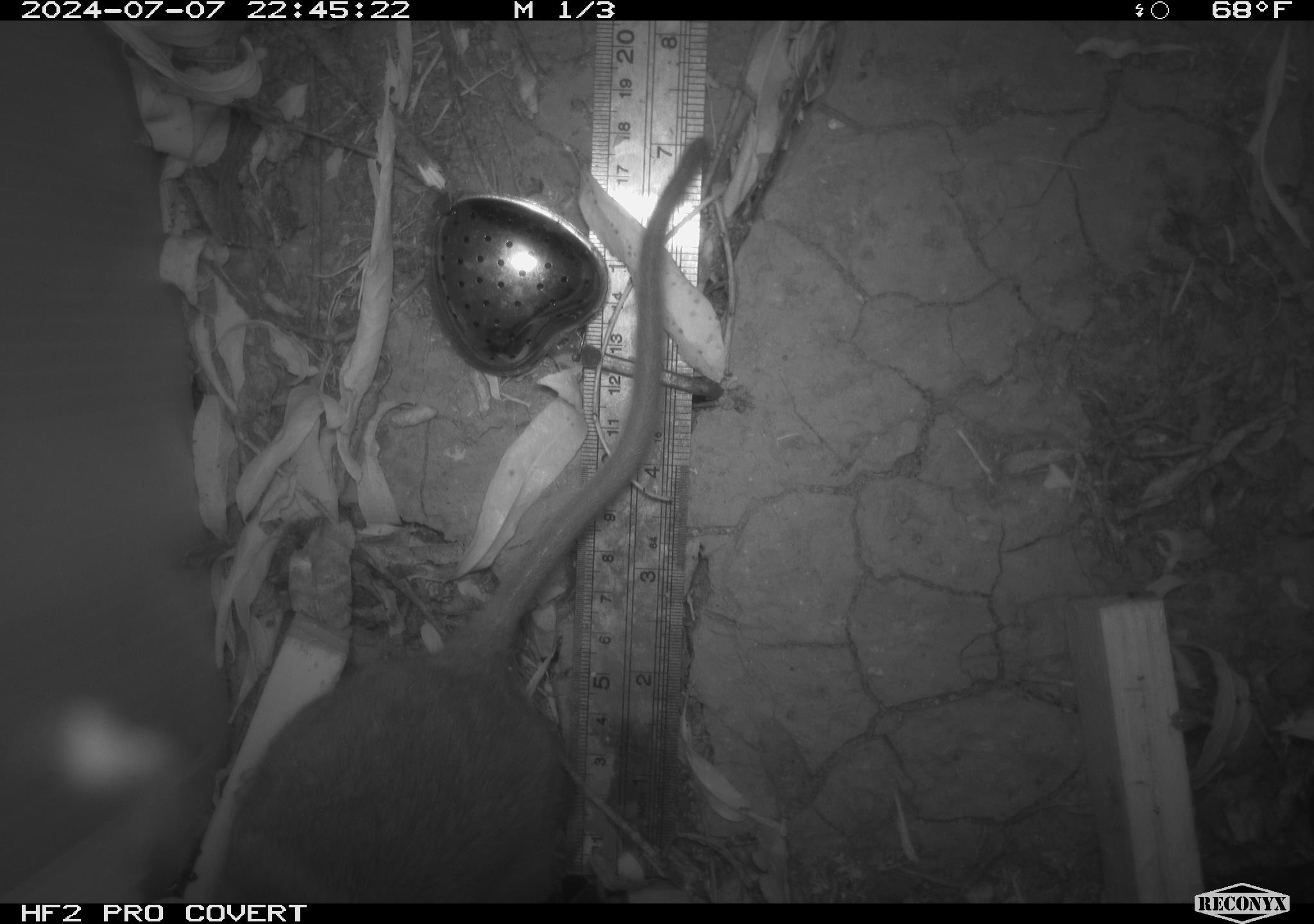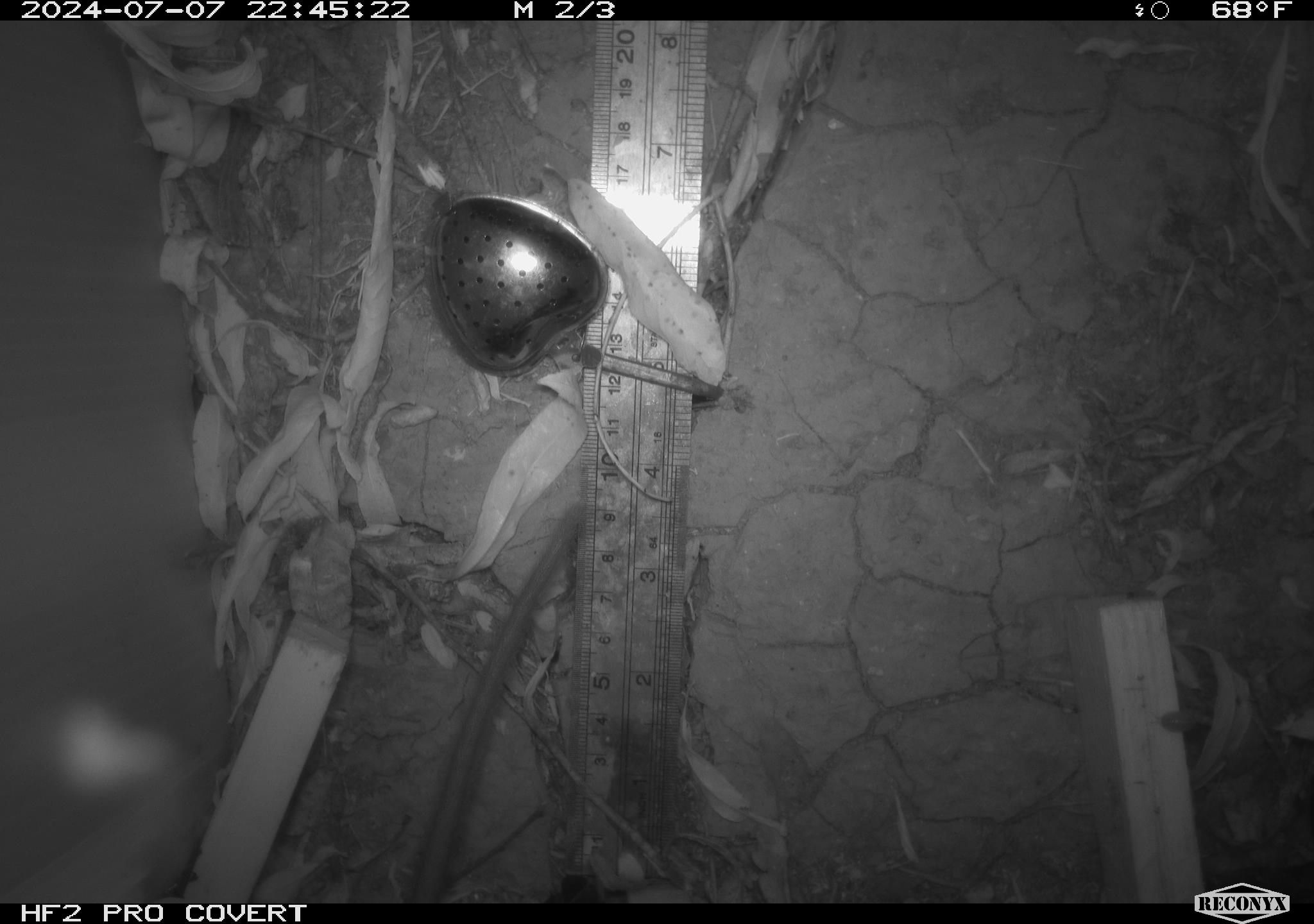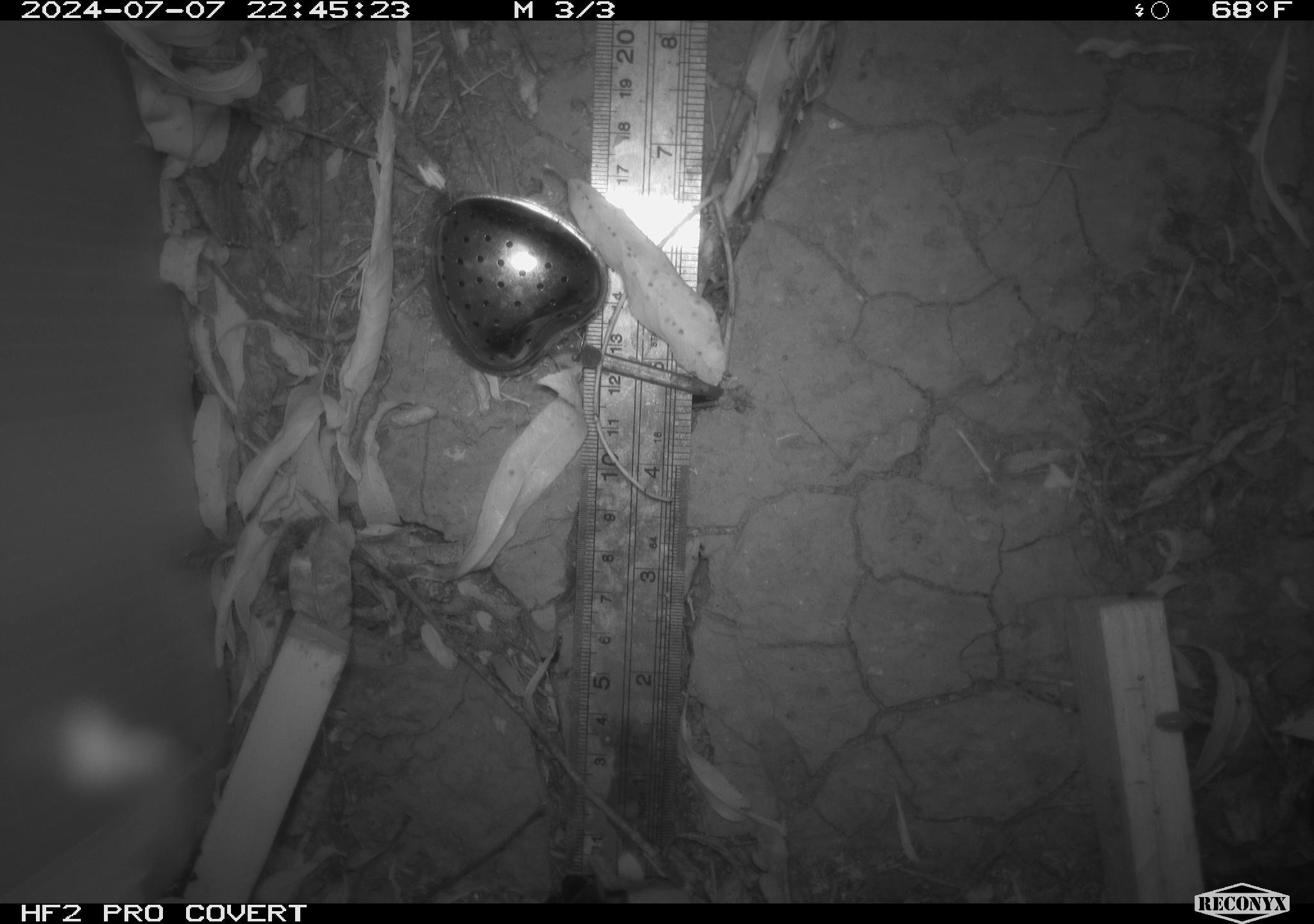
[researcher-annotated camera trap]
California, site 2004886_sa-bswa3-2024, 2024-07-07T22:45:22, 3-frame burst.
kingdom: Animalia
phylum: Chordata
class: Mammalia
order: Rodentia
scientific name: Rodentia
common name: woodrat or rat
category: woodrat or rat species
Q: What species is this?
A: Woodrat or rat species (woodrat or rat) (Rodentia).